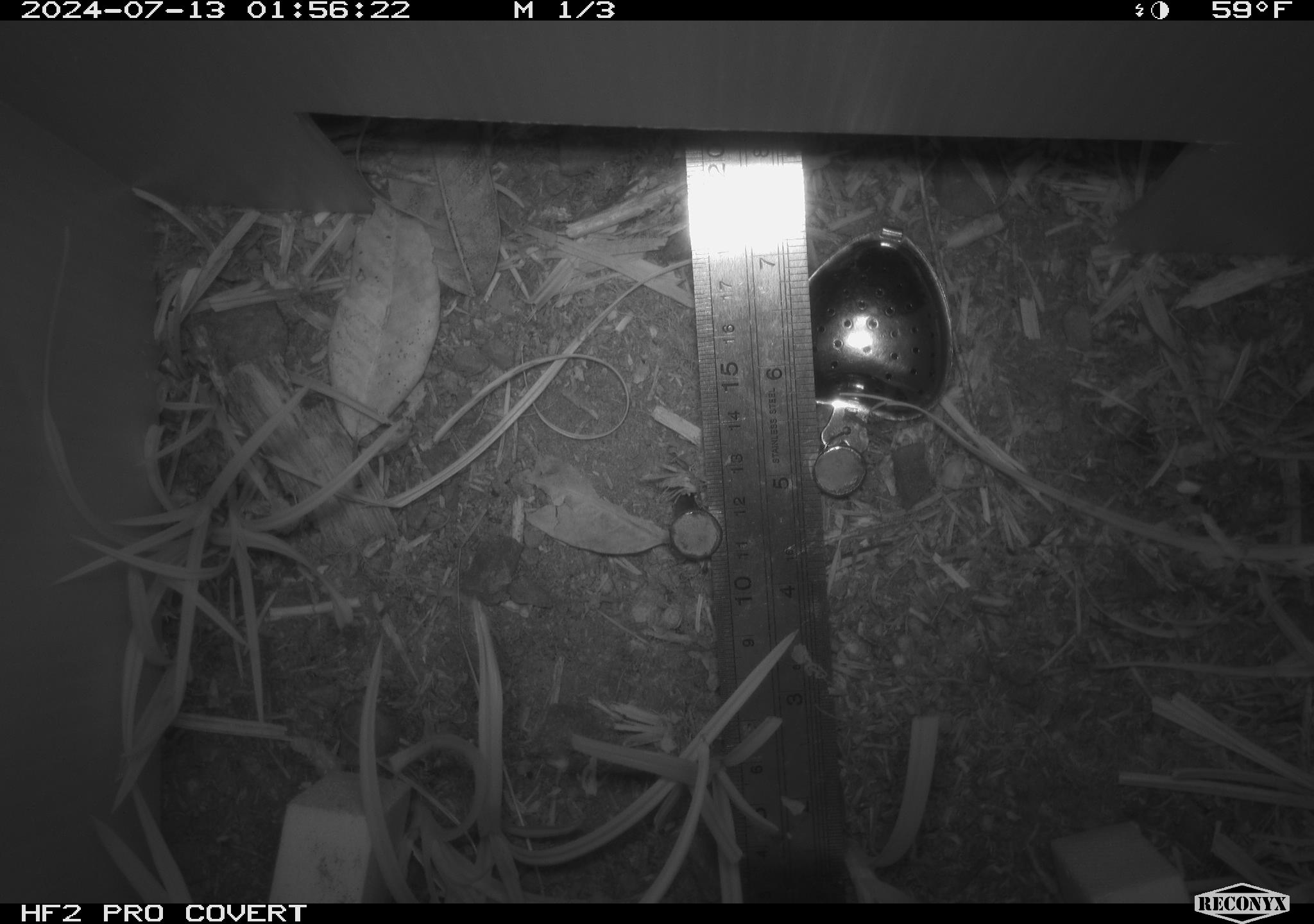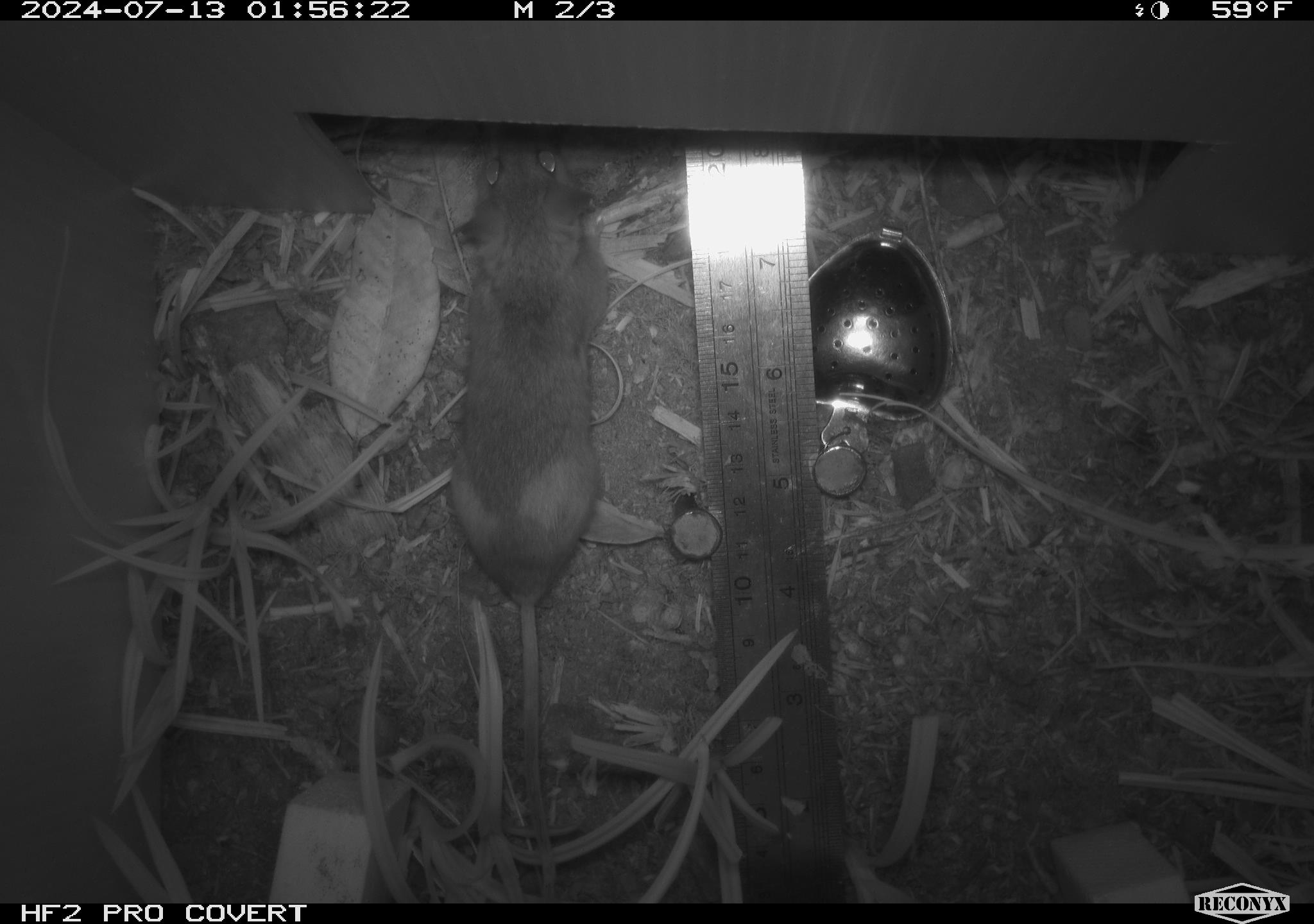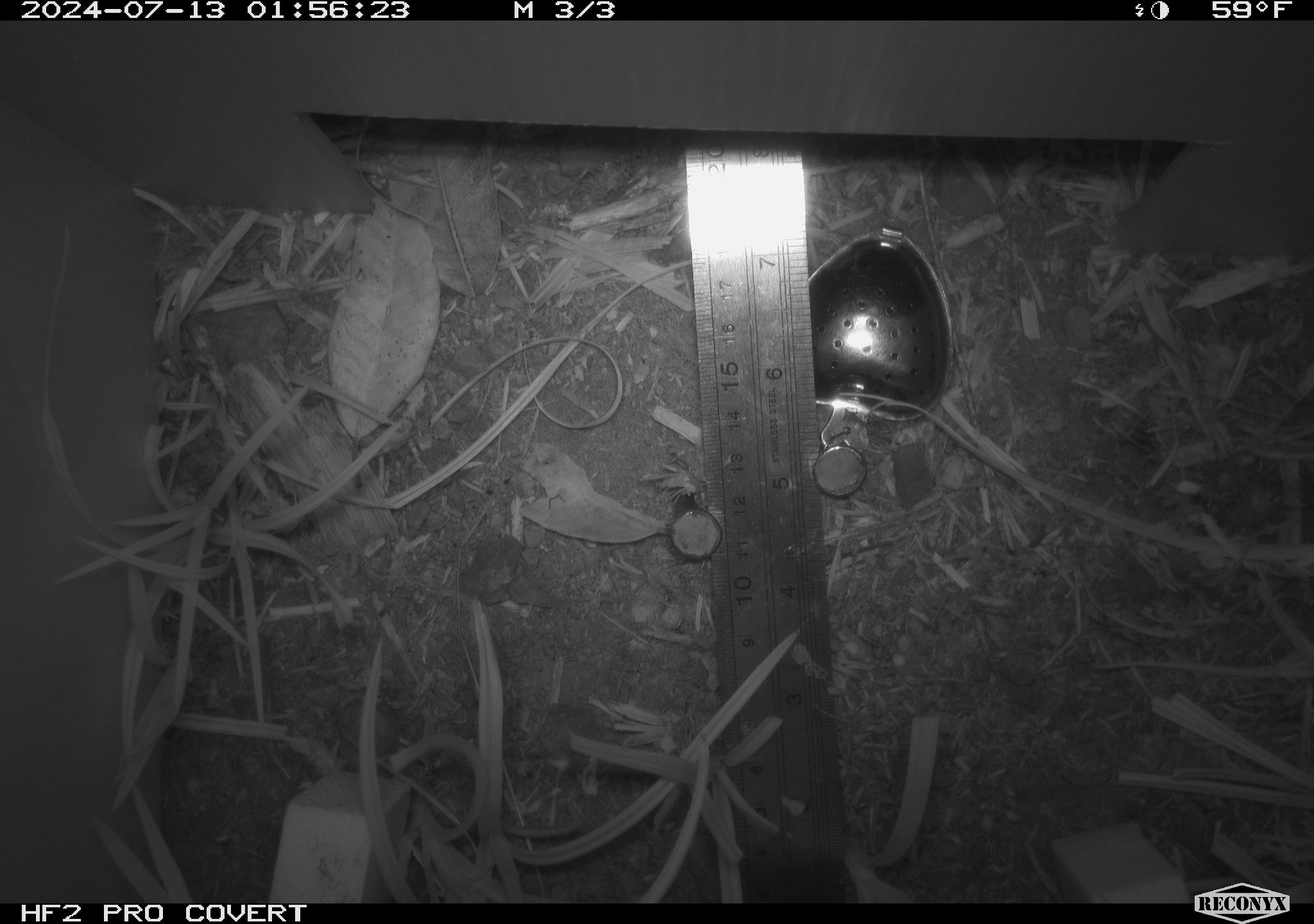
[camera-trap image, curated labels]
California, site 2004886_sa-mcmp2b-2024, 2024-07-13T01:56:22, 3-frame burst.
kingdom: Animalia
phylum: Chordata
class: Mammalia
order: Rodentia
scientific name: Rodentia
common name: mouse species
Mouse species (Rodentia).